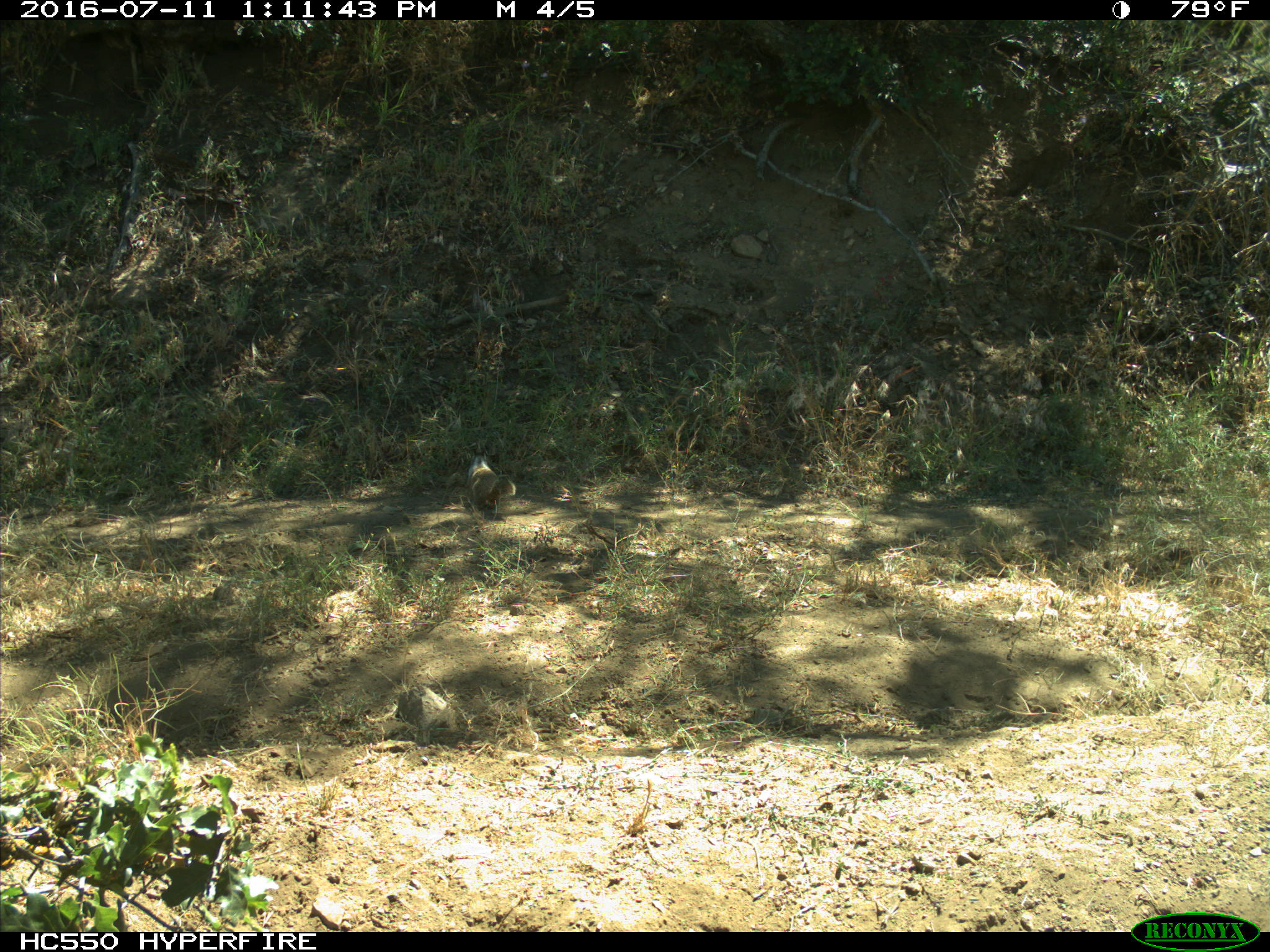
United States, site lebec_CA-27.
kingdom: Animalia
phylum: Chordata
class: Mammalia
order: Rodentia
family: Sciuridae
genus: Otospermophilus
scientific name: Otospermophilus beecheyi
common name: california ground squirrel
Otospermophilus beecheyi (california ground squirrel).